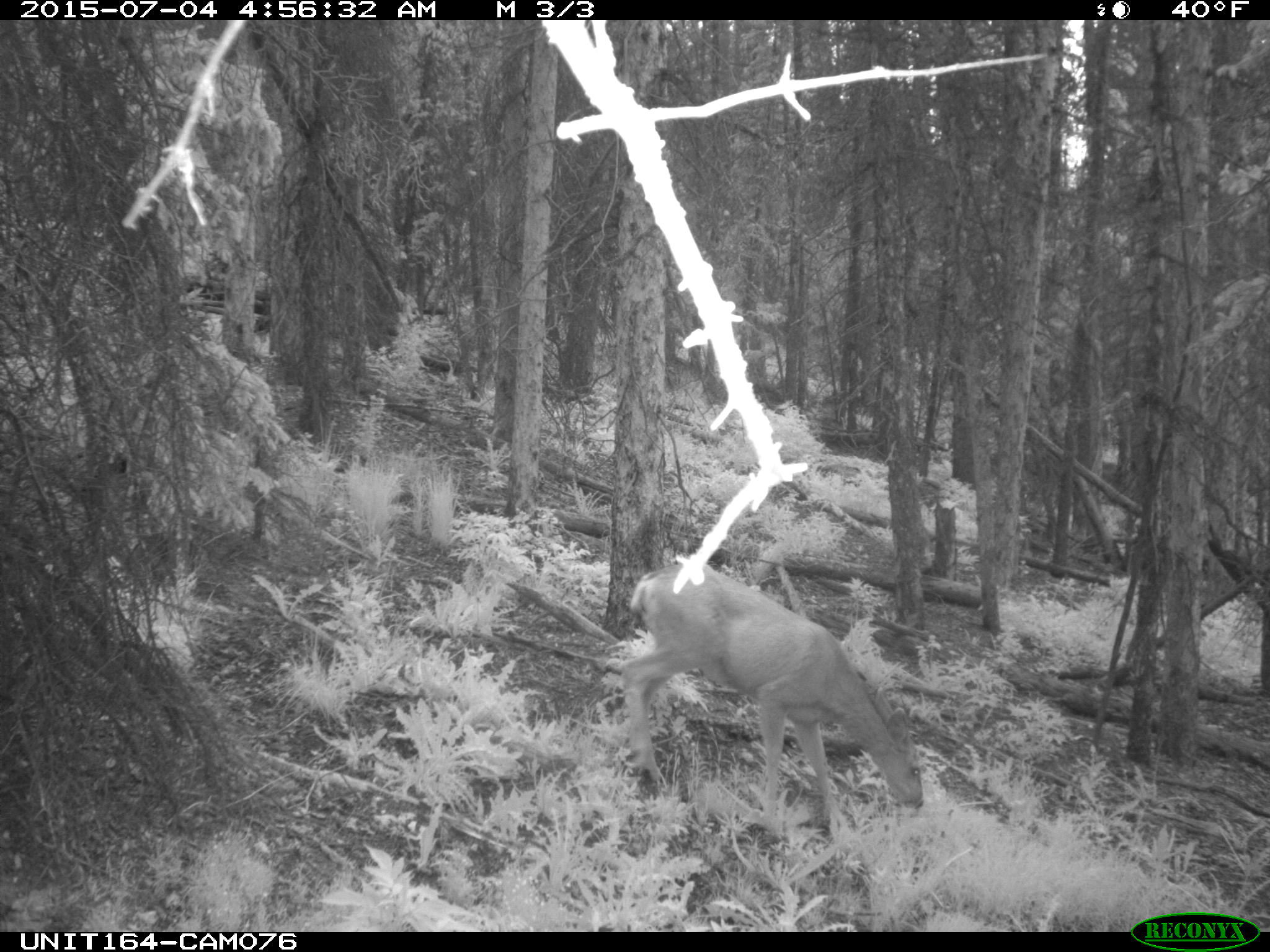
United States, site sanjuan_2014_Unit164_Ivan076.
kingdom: Animalia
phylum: Chordata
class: Mammalia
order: Artiodactyla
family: Cervidae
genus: Odocoileus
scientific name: Odocoileus hemionus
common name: mule deer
Odocoileus hemionus (mule deer).